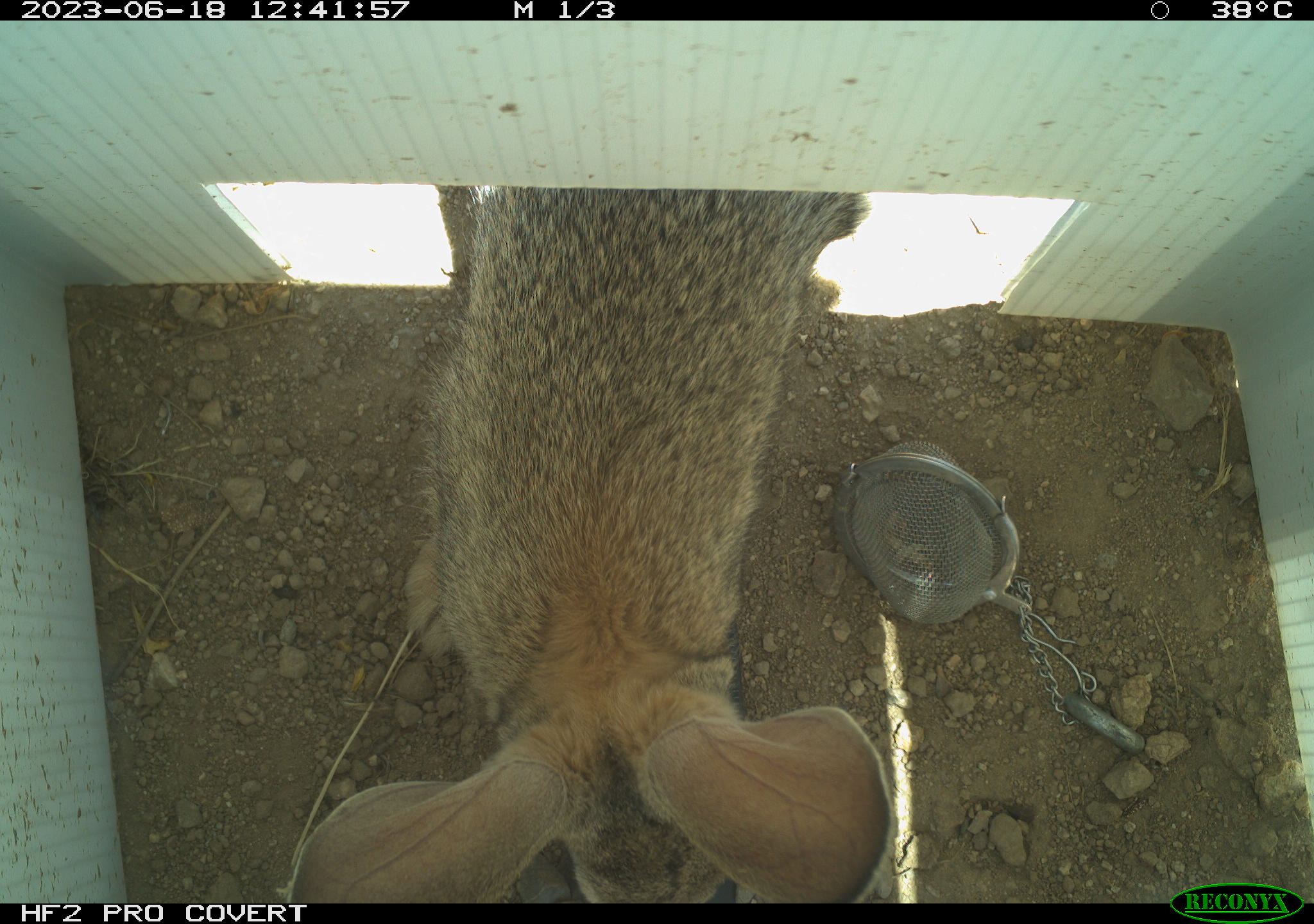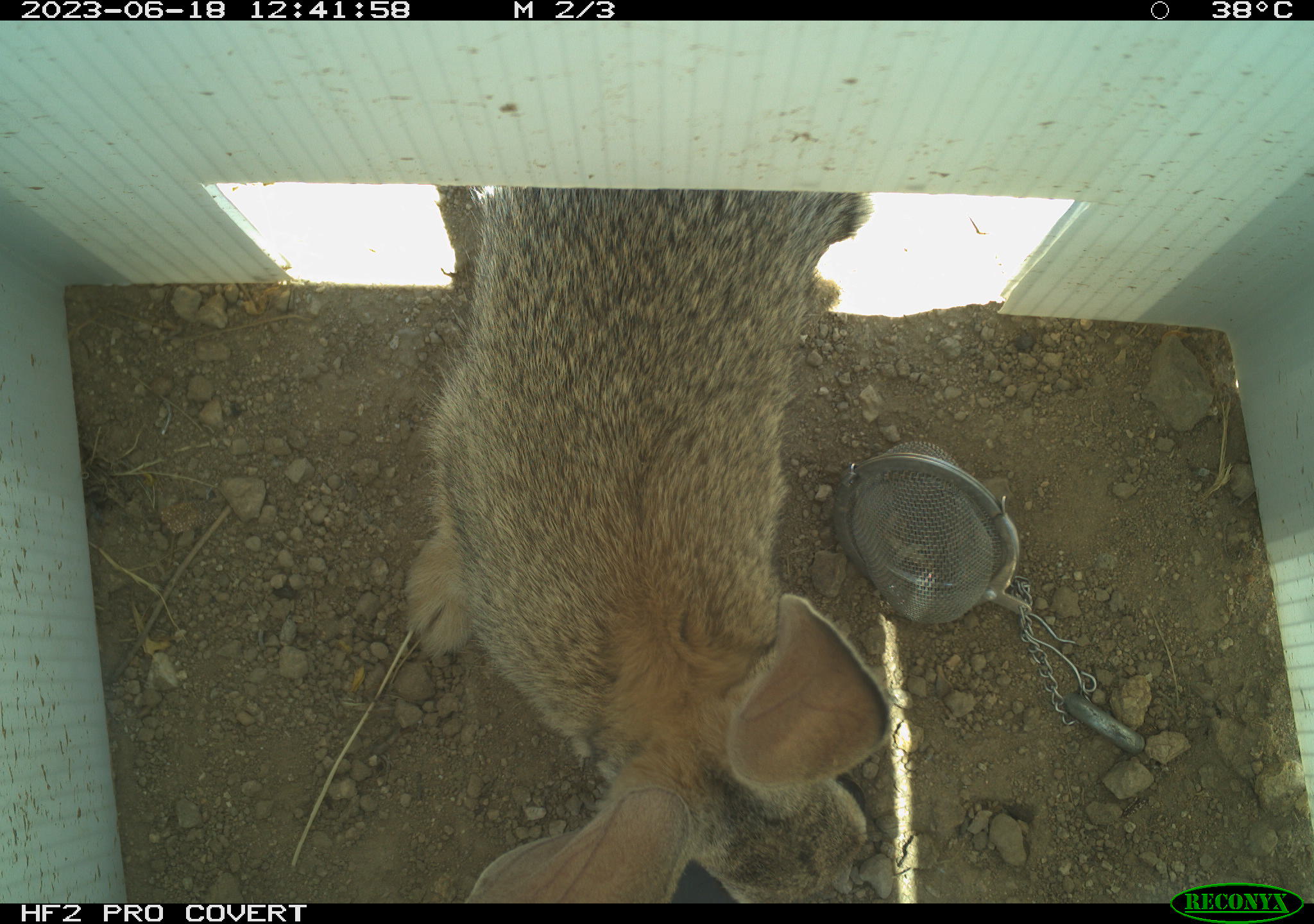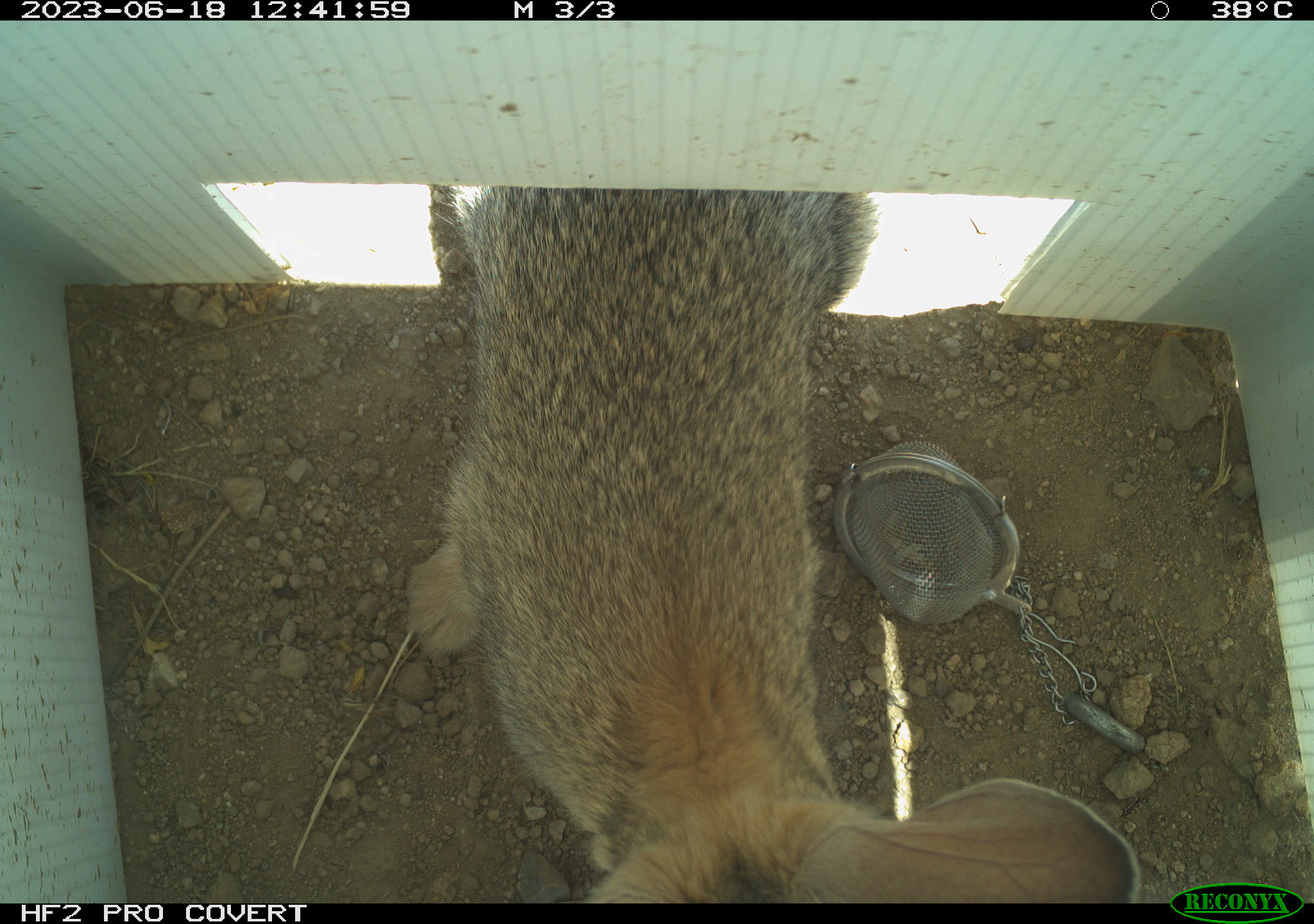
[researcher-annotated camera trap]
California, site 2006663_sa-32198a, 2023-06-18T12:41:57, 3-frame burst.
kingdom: Animalia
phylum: Chordata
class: Mammalia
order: Lagomorpha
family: Leporidae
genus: Sylvilagus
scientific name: Sylvilagus audubonii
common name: desert cottontail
Desert cottontail (Sylvilagus audubonii).